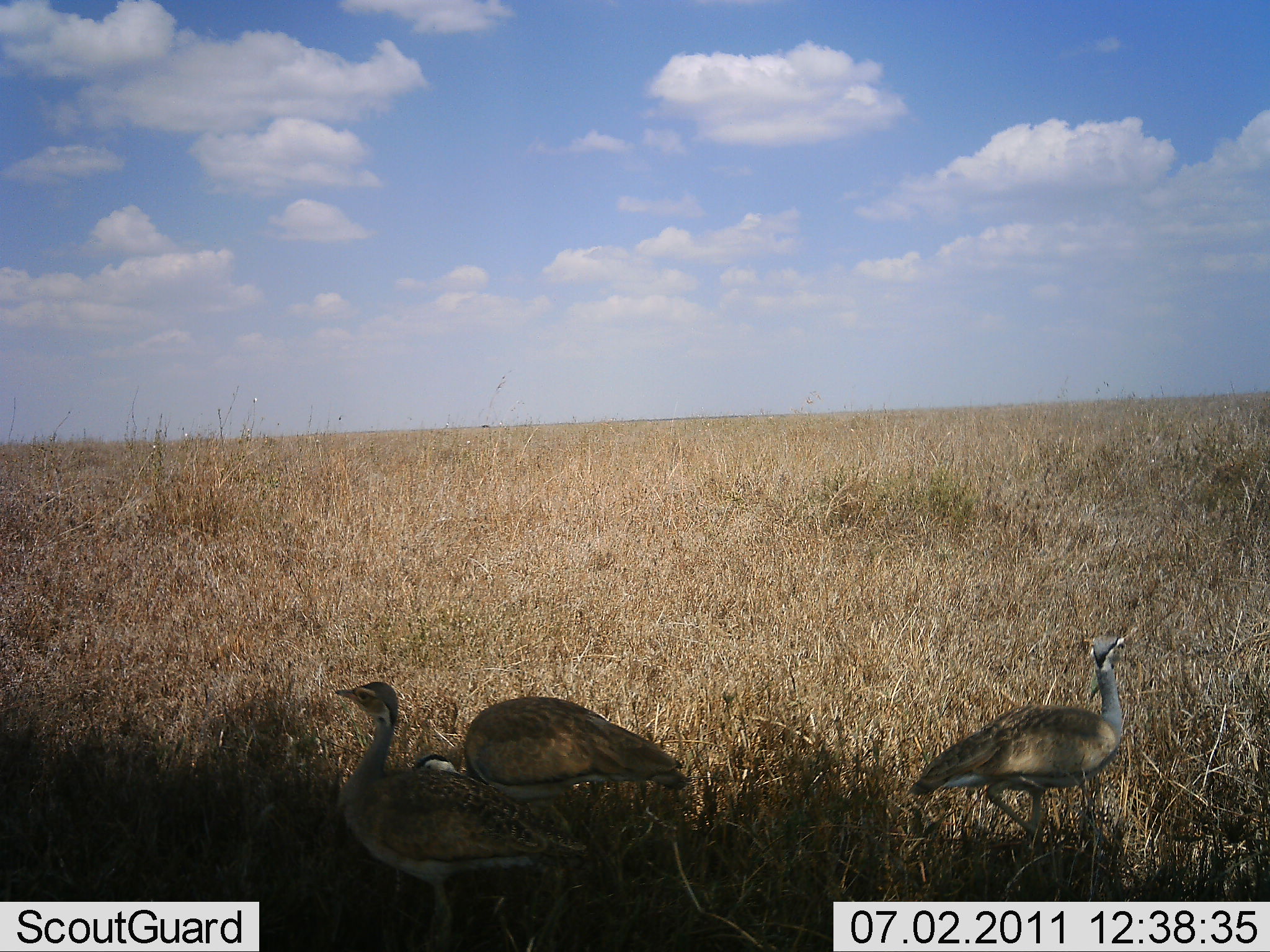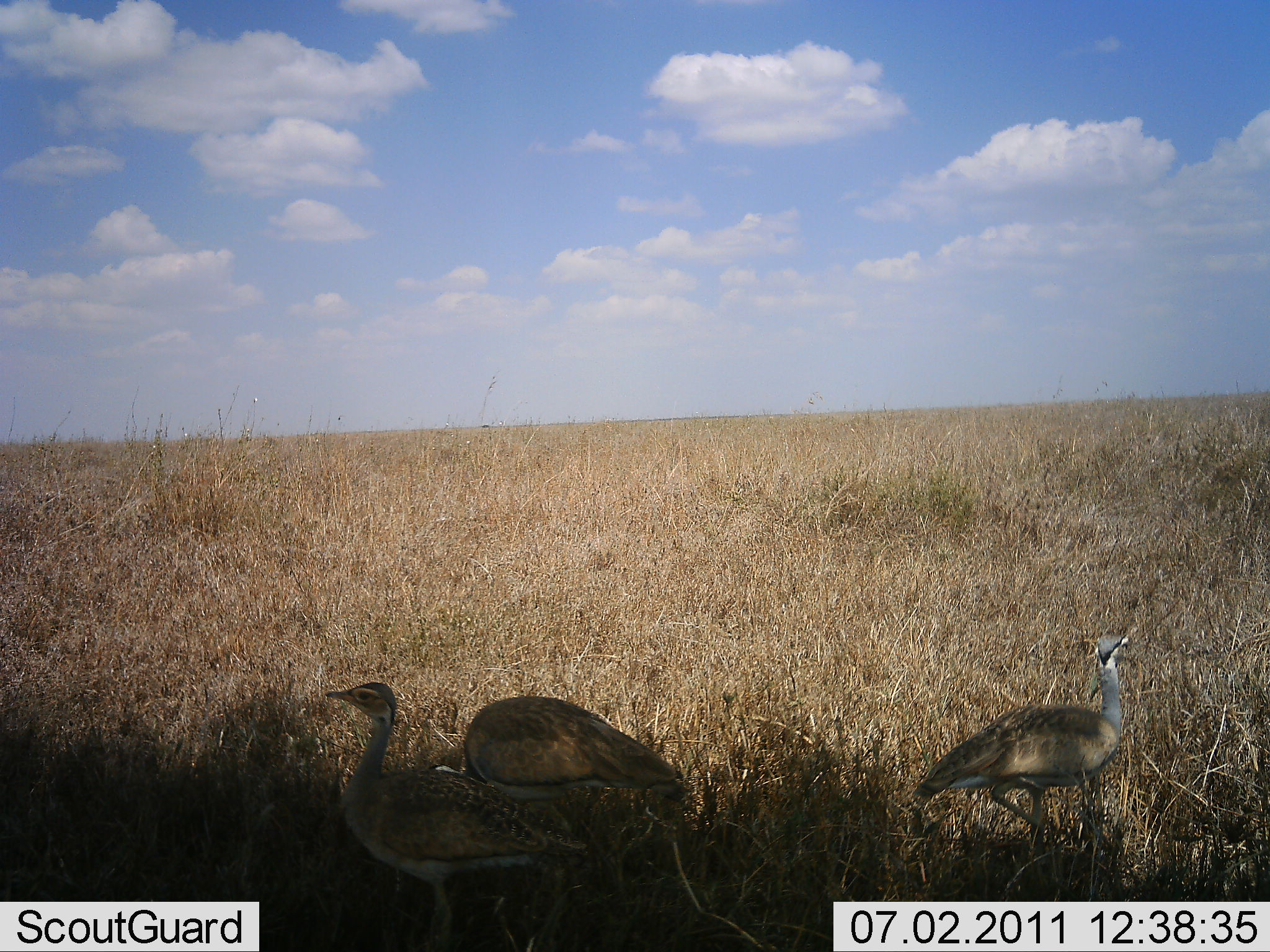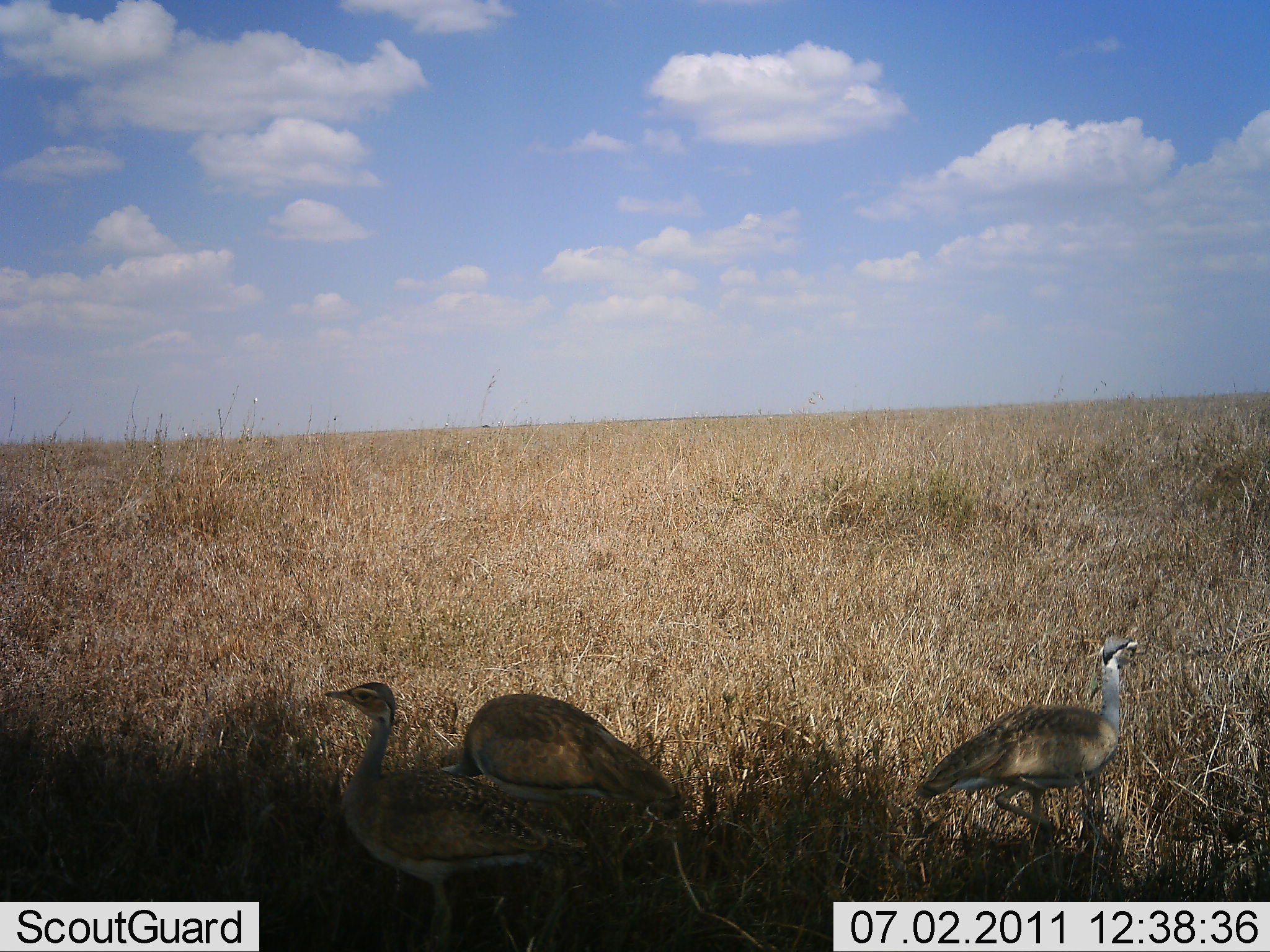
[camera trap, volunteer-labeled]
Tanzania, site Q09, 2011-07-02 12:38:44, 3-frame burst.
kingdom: Animalia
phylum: Chordata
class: Aves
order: Otidiformes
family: Otididae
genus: Ardeotis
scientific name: Ardeotis kori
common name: kori bustard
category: koribustard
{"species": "koribustard (kori bustard) (Ardeotis kori)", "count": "3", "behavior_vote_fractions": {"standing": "91%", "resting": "9%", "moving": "9%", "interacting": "0%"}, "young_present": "18%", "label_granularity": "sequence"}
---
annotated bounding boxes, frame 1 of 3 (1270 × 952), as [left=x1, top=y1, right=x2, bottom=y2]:
animal: [left=320, top=682, right=592, bottom=951]; [left=907, top=630, right=1136, bottom=903]; [left=409, top=695, right=686, bottom=821]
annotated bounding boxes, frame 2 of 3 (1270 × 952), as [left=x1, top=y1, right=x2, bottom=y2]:
animal: [left=320, top=682, right=592, bottom=951]; [left=907, top=627, right=1140, bottom=903]; [left=424, top=695, right=692, bottom=817]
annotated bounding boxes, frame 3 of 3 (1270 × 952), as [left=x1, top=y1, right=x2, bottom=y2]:
animal: [left=320, top=682, right=592, bottom=951]; [left=907, top=628, right=1142, bottom=903]; [left=441, top=693, right=683, bottom=830]